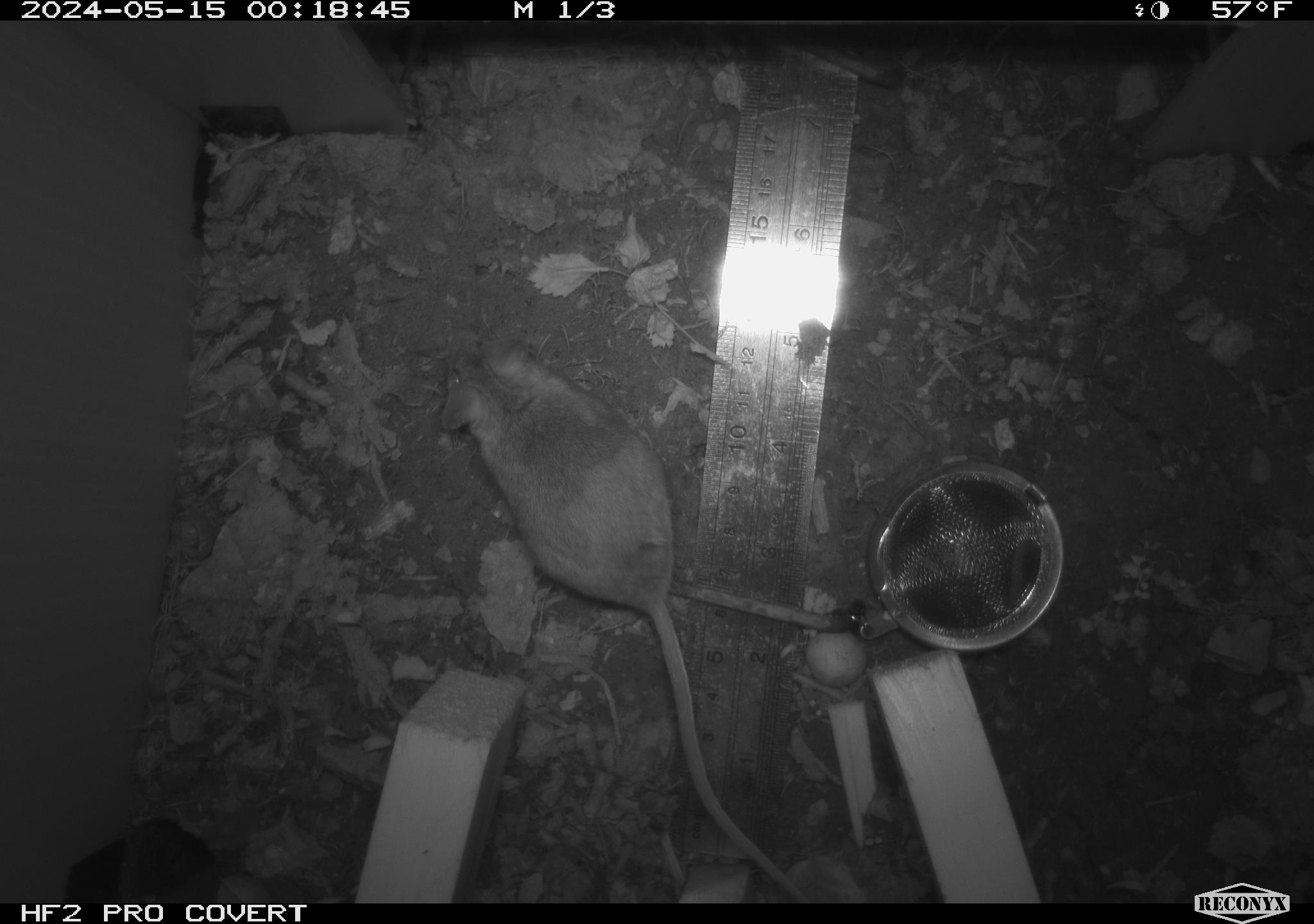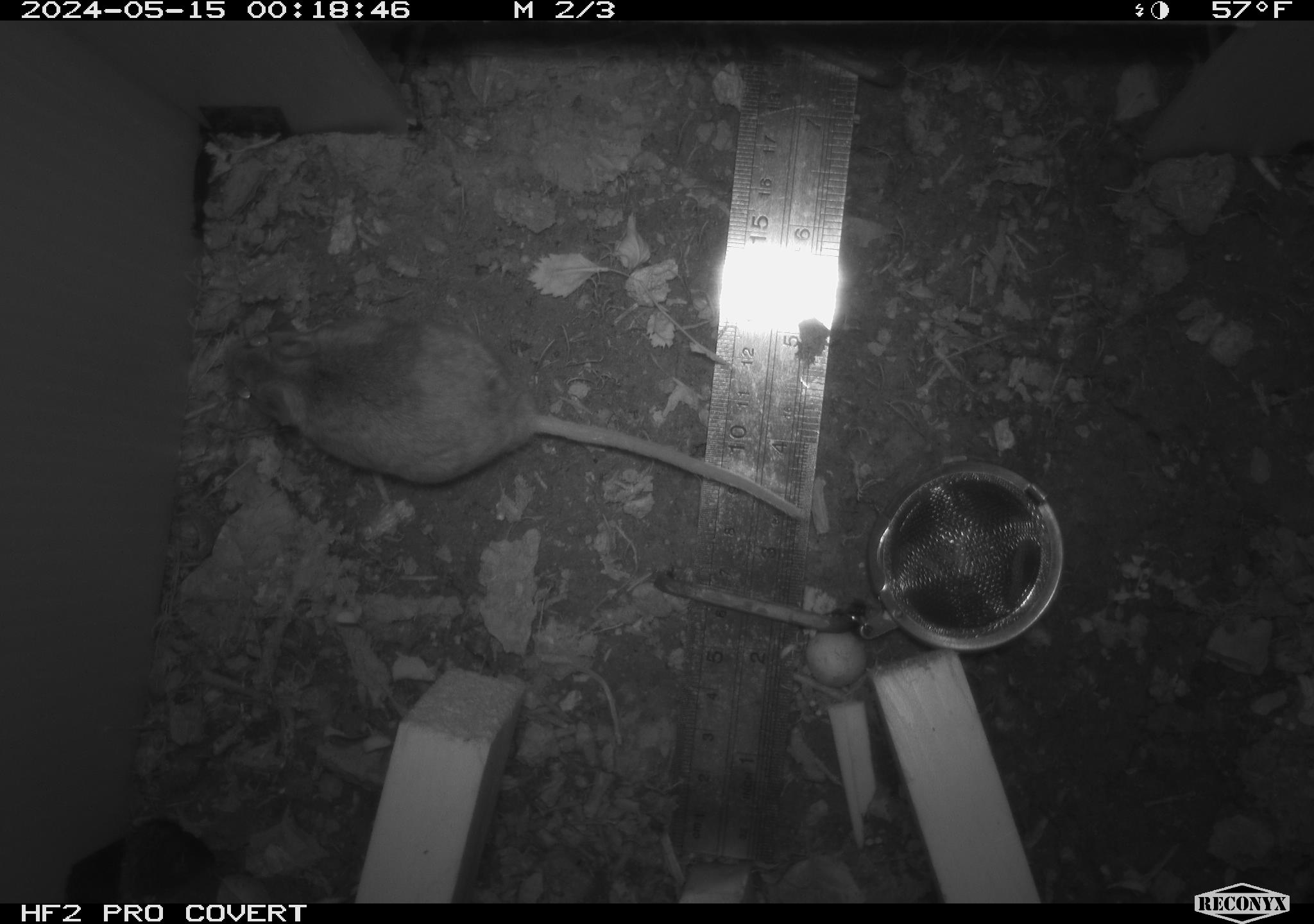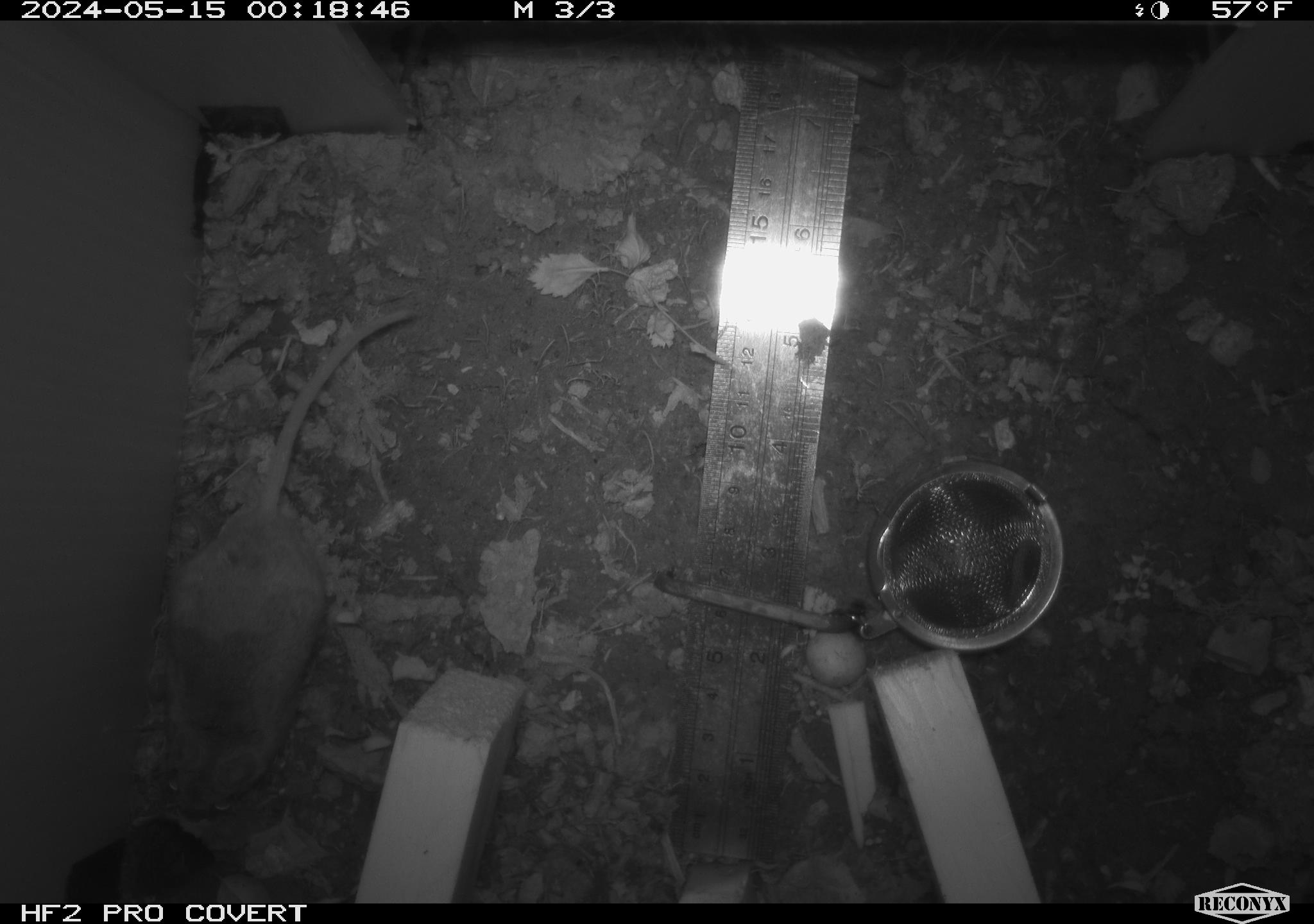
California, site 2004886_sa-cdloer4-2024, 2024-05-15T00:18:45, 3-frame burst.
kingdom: Animalia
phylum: Chordata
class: Mammalia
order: Rodentia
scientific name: Rodentia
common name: mouse species